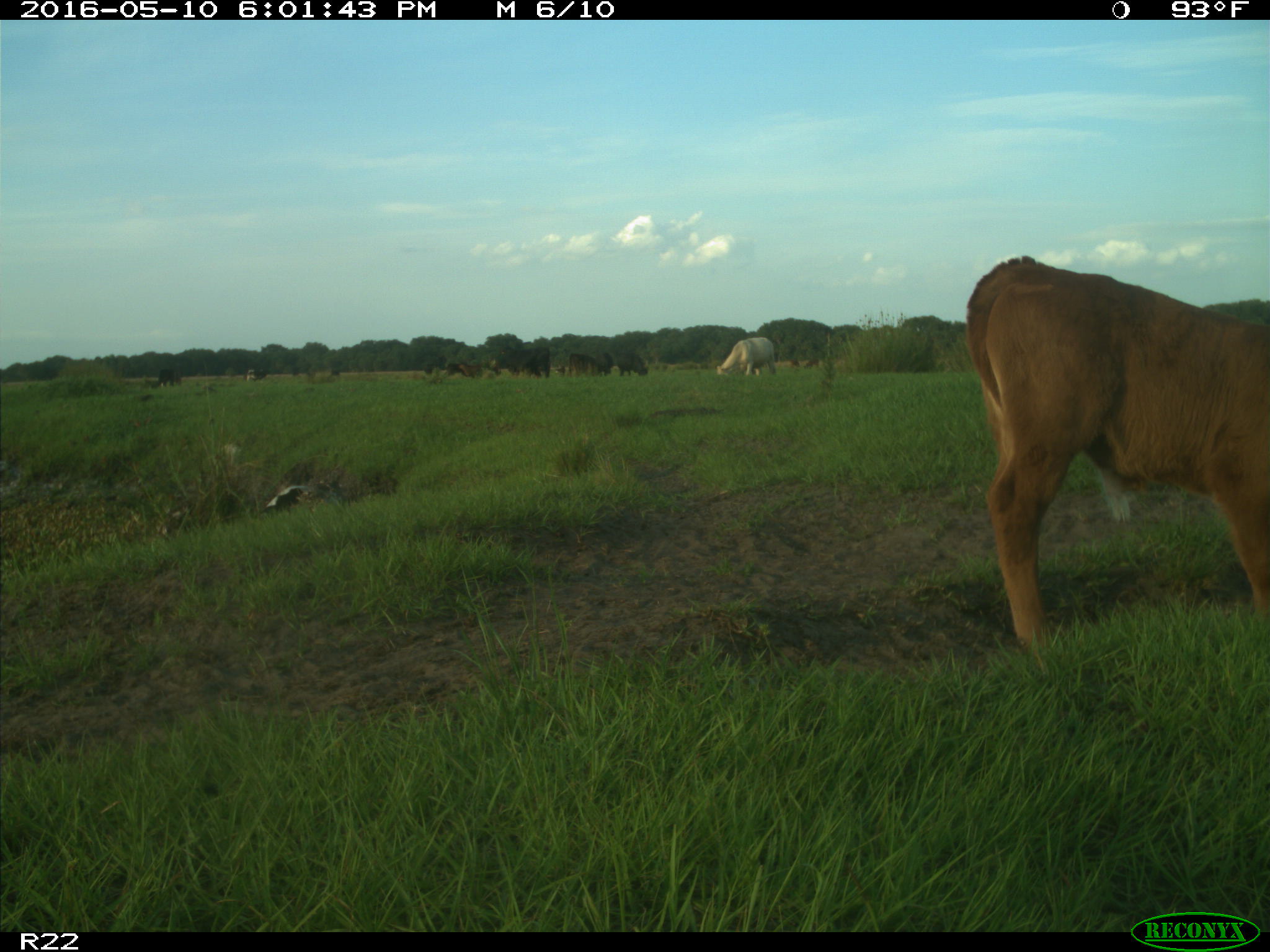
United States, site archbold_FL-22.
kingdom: Animalia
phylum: Chordata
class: Mammalia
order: Artiodactyla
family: Bovidae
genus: Bos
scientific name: Bos taurus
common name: domestic cow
Bos taurus (domestic cow).